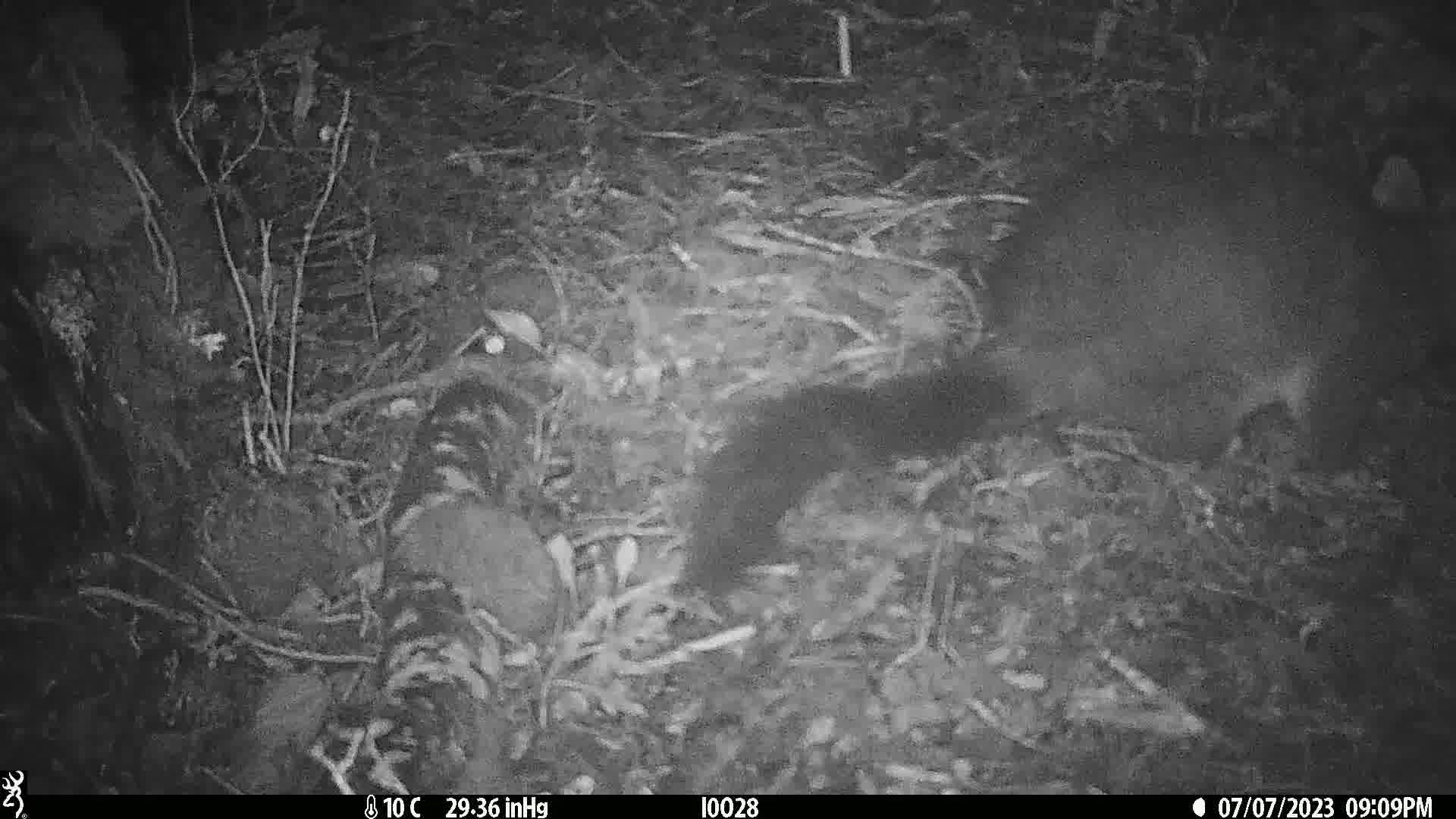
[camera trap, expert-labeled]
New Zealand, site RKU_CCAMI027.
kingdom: Animalia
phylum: Chordata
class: Mammalia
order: Diprotodontia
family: Phalangeridae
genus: Trichosurus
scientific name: Trichosurus vulpecula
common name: common brushtail possum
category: possum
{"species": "possum (common brushtail possum) (Trichosurus vulpecula)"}